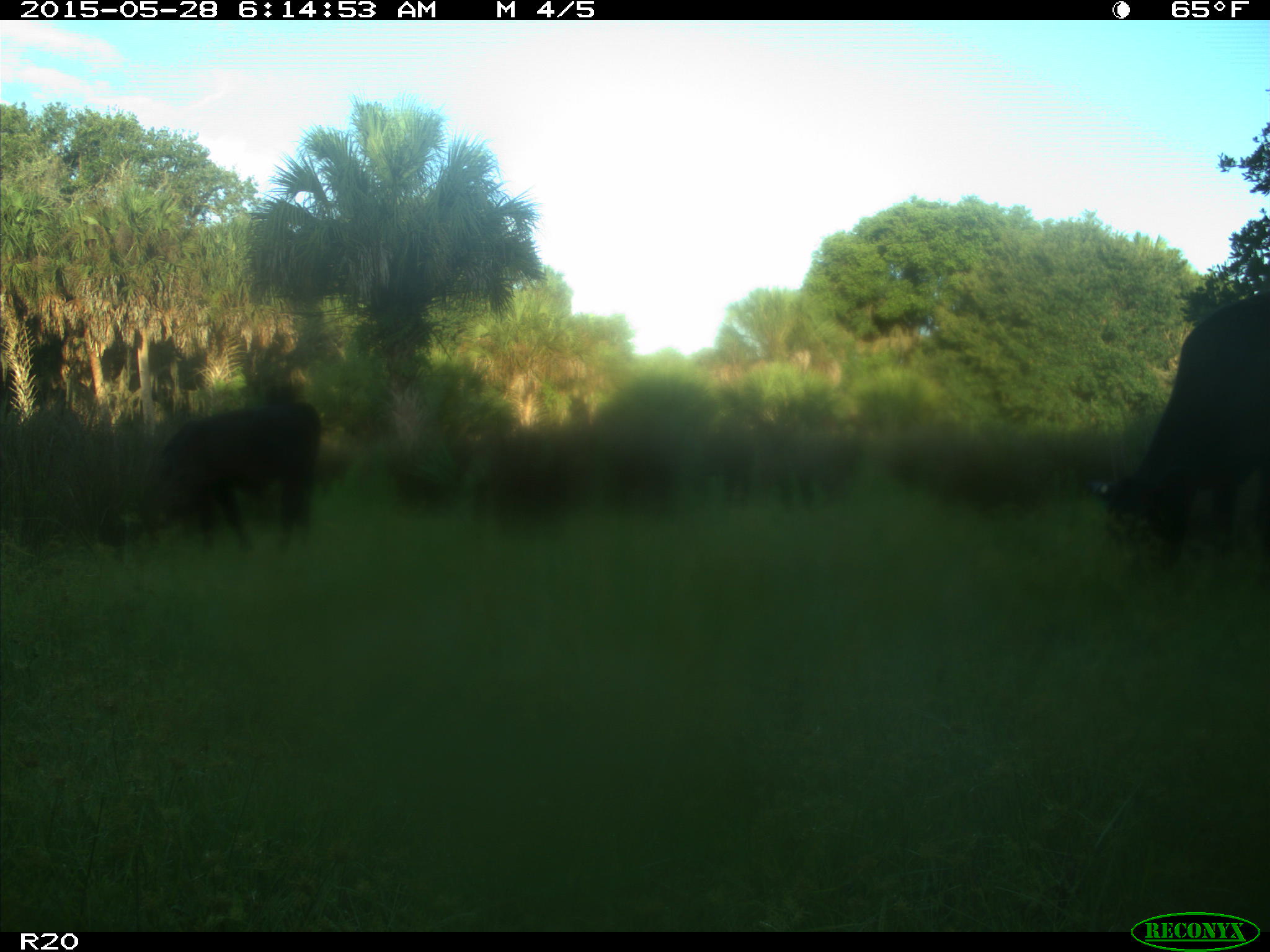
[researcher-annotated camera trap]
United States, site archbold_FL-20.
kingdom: Animalia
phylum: Chordata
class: Mammalia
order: Artiodactyla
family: Bovidae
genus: Bos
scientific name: Bos taurus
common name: domestic cow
Bos taurus (domestic cow).